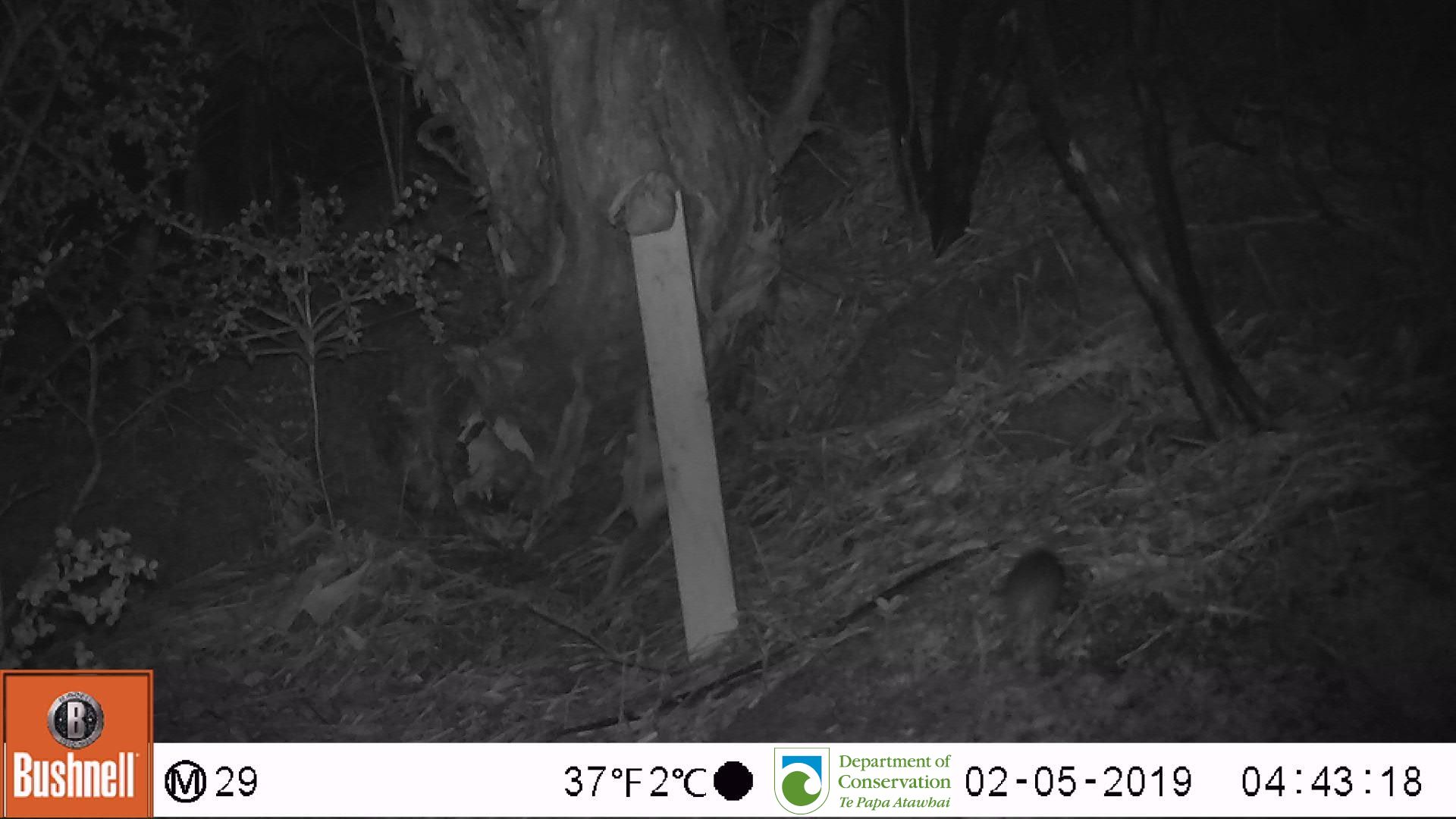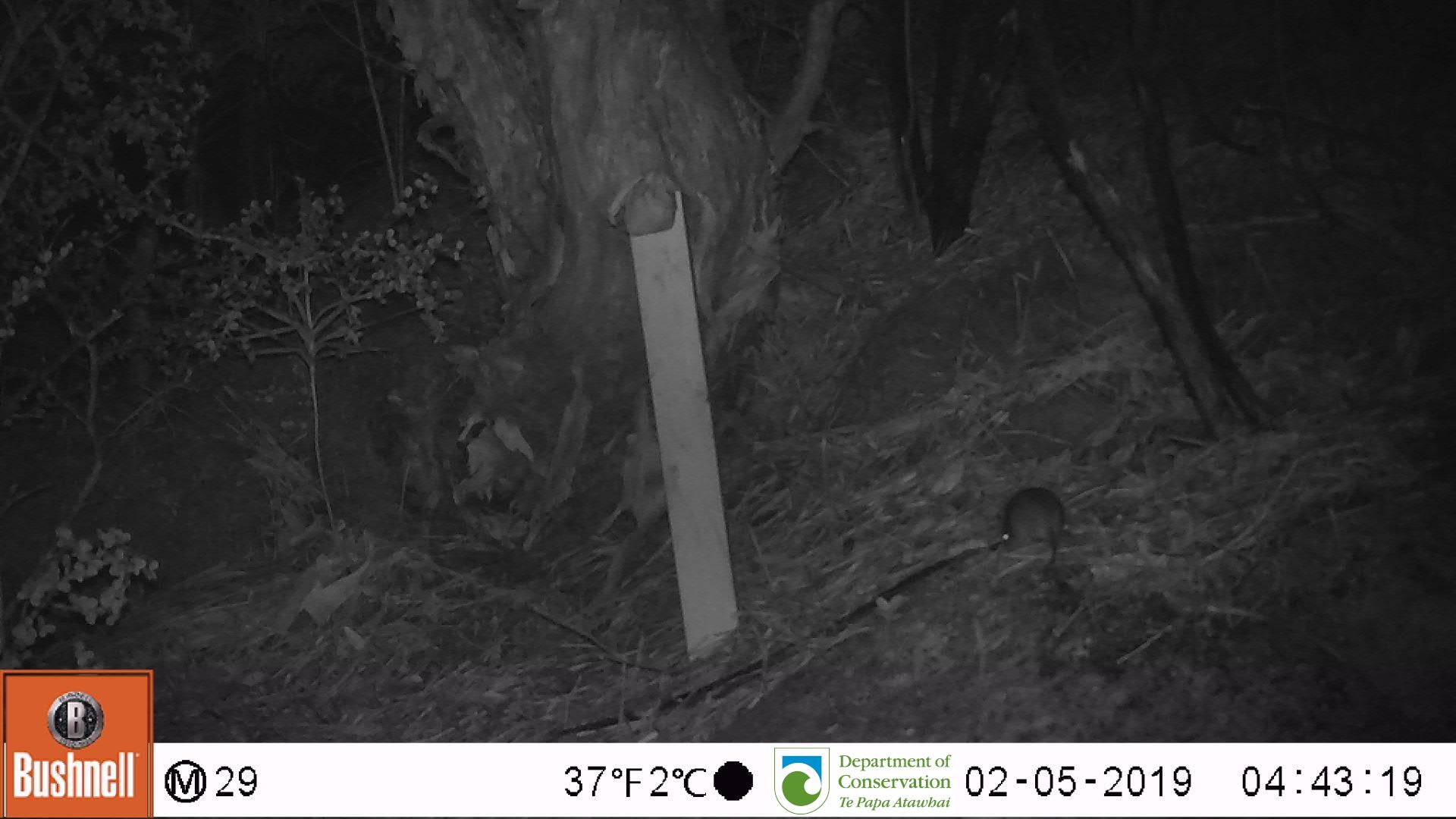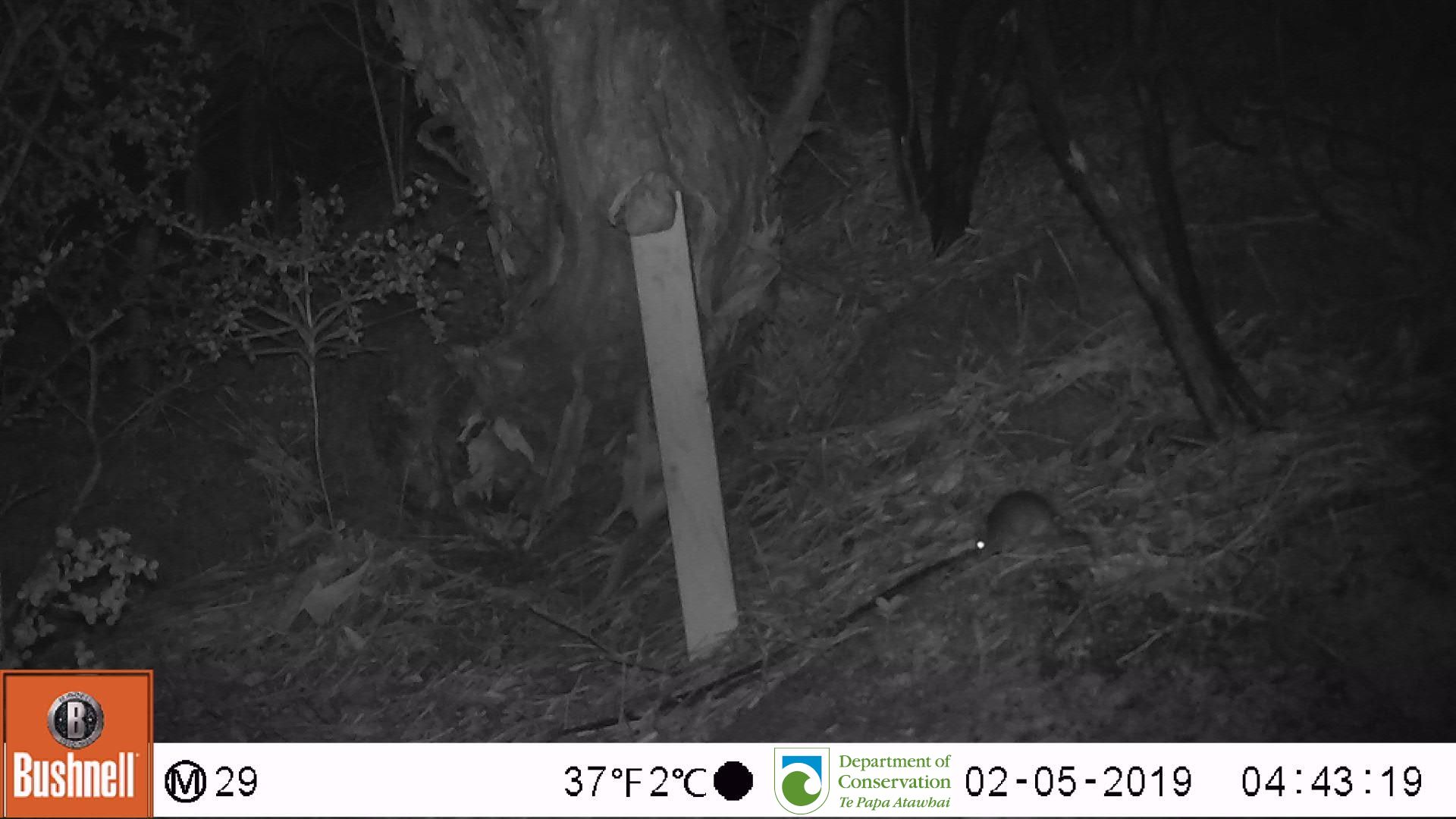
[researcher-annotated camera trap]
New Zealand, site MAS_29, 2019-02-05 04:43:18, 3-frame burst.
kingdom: Animalia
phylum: Chordata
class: Mammalia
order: Rodentia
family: Muridae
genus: Mus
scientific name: Mus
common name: mouse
Mouse (Mus).